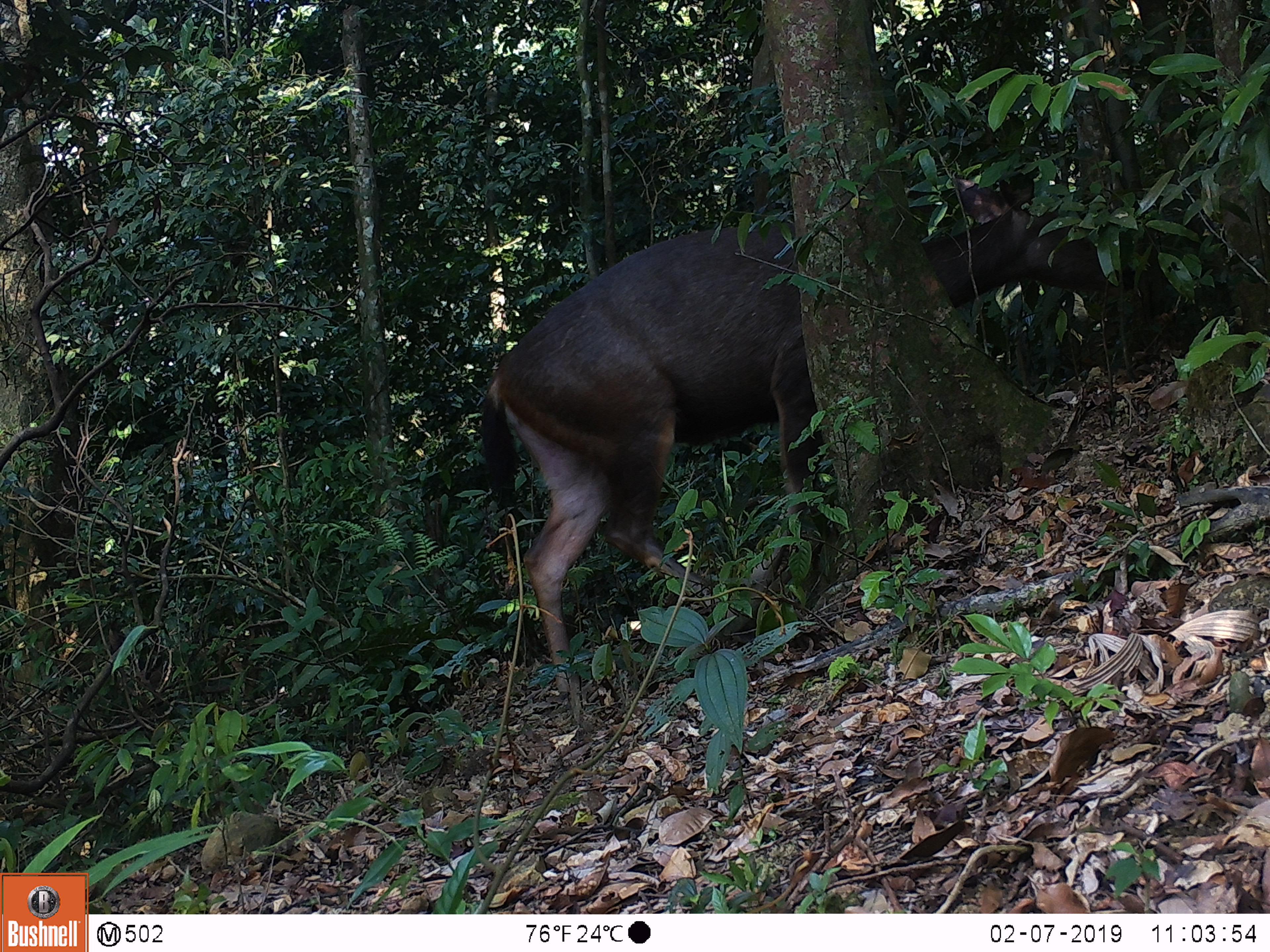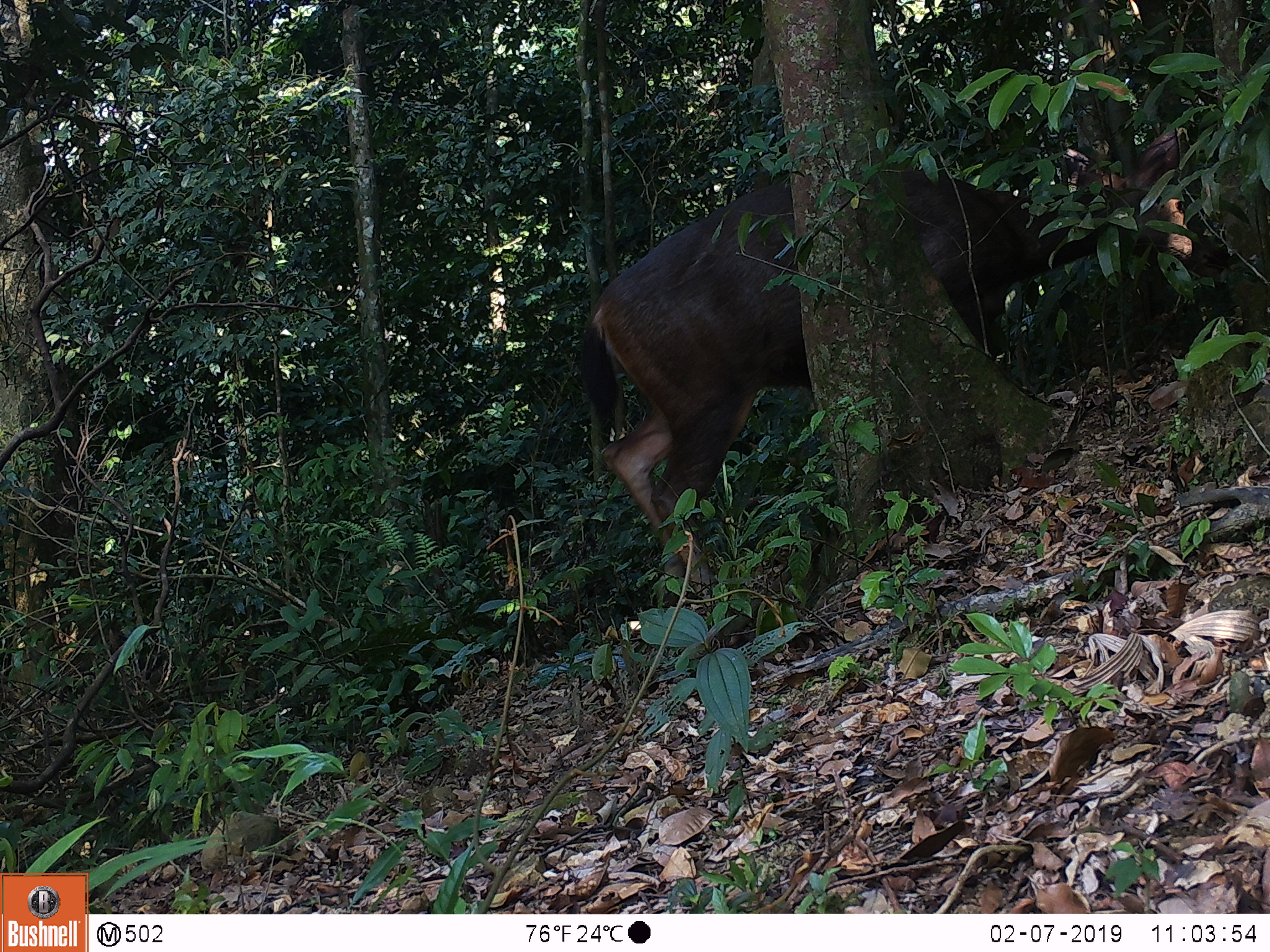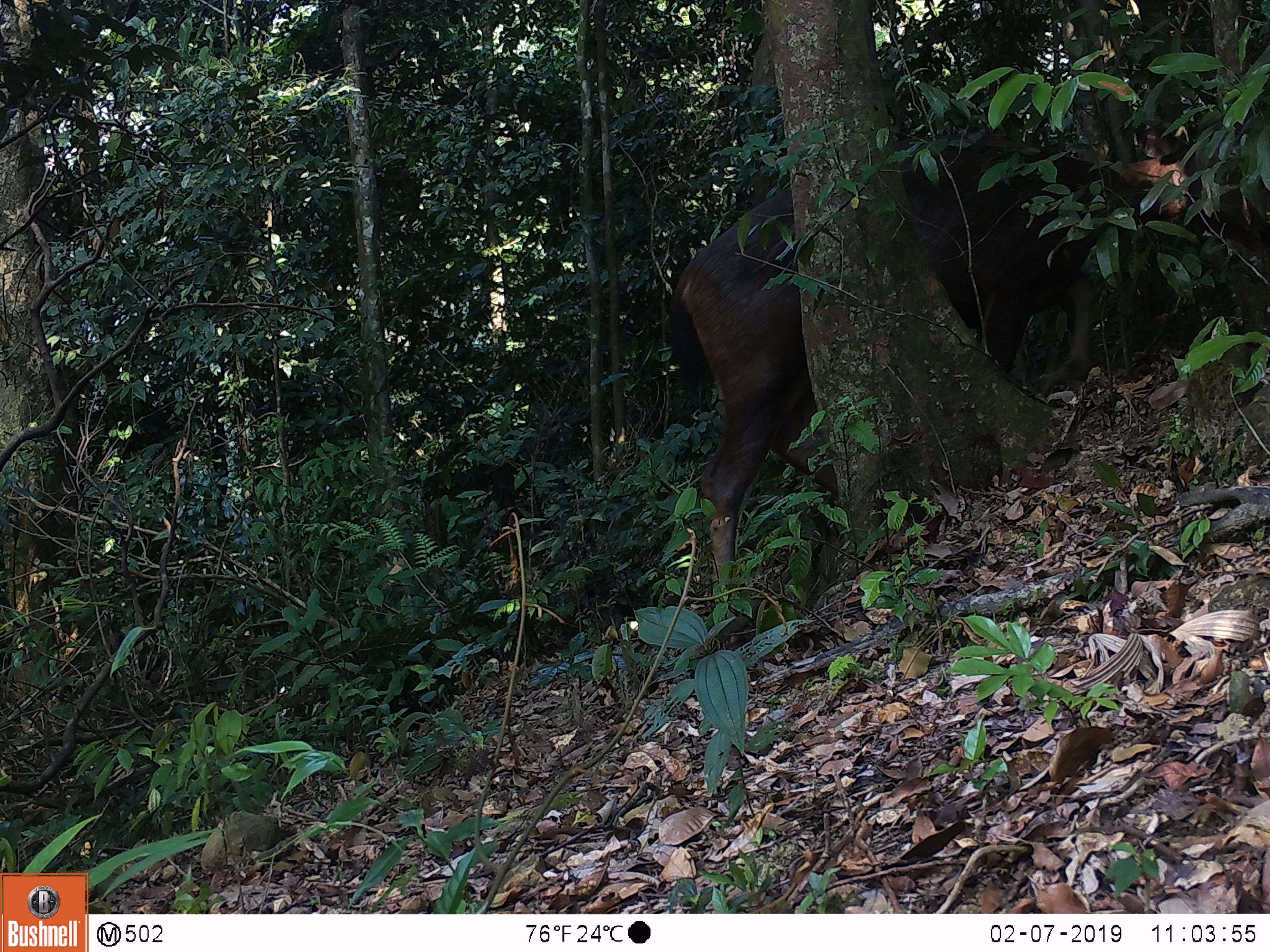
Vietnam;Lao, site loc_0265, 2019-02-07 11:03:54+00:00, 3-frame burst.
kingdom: Animalia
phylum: Chordata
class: Mammalia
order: Artiodactyla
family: Cervidae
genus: Rusa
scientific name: Rusa unicolor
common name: sambar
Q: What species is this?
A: Sambar (Rusa unicolor).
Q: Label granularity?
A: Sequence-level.